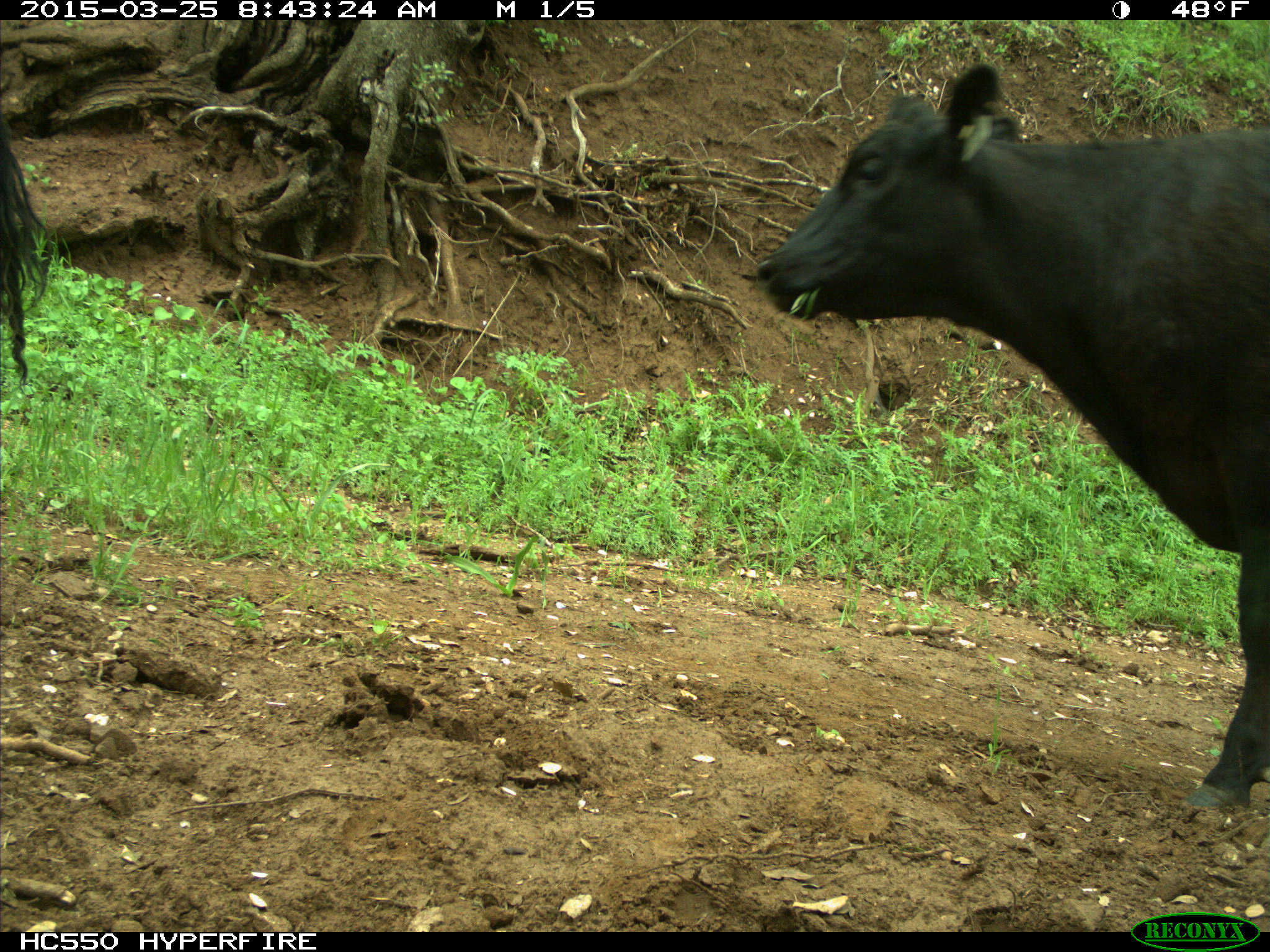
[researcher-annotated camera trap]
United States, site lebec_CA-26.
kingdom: Animalia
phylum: Chordata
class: Mammalia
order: Artiodactyla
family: Bovidae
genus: Bos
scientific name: Bos taurus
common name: domestic cow